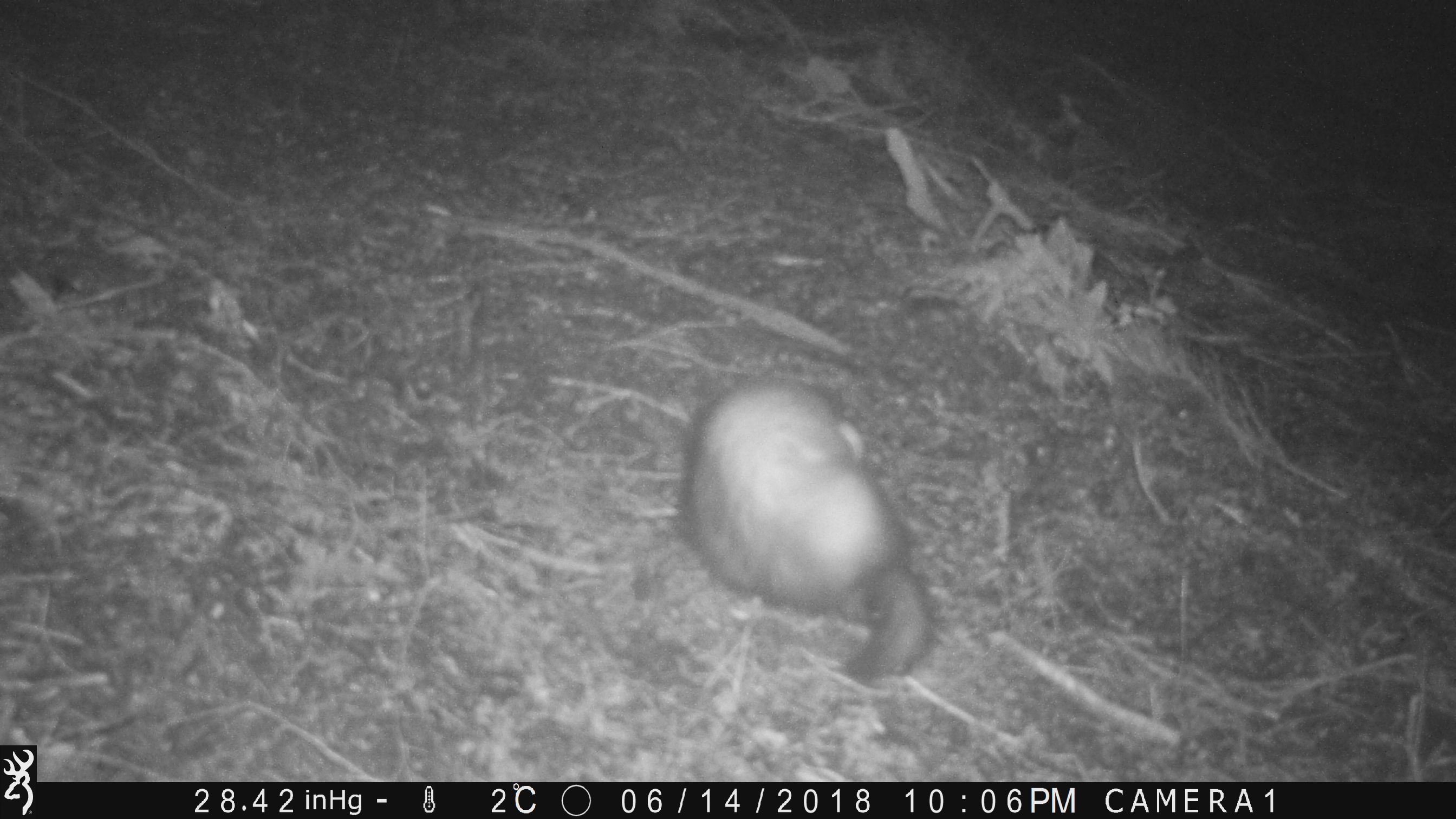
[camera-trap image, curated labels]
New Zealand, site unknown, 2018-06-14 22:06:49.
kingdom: Animalia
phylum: Chordata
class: Mammalia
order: Carnivora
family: Mustelidae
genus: Mustela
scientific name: Mustela furo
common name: ferret